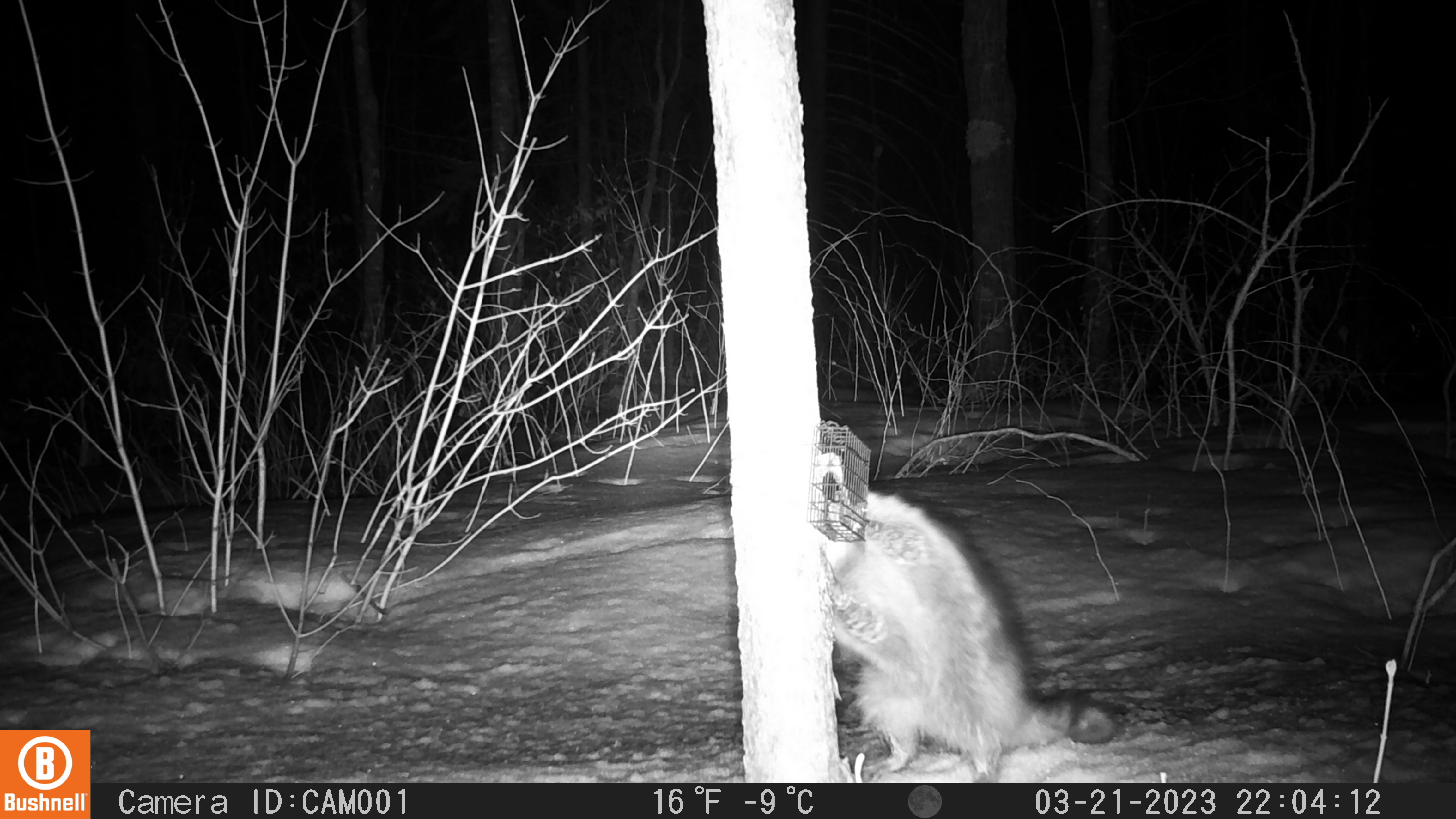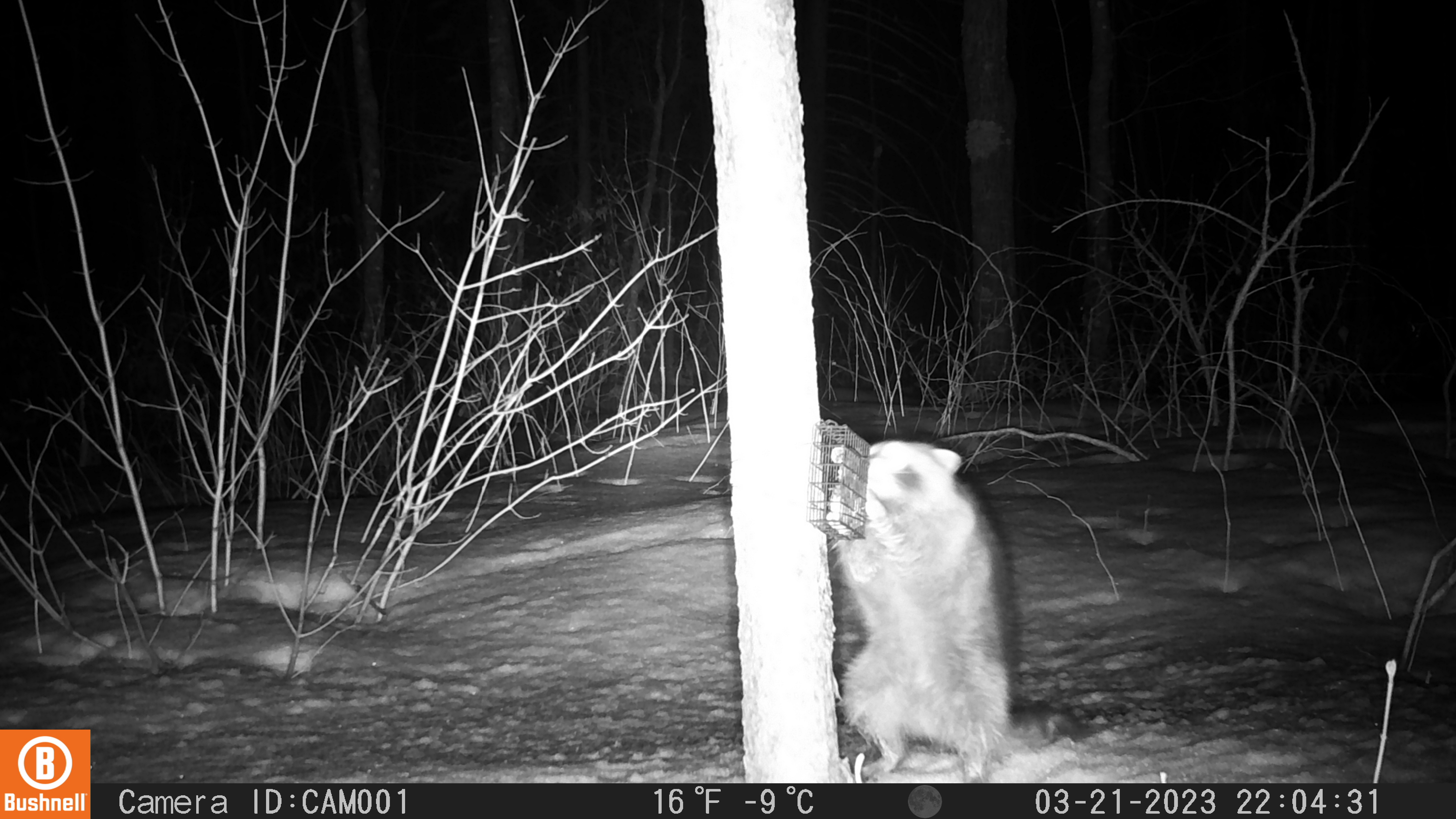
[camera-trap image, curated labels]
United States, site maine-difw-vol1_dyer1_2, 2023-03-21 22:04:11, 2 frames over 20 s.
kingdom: Animalia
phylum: Chordata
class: Mammalia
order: Carnivora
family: Procyonidae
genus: Procyon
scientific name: Procyon lotor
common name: raccoon